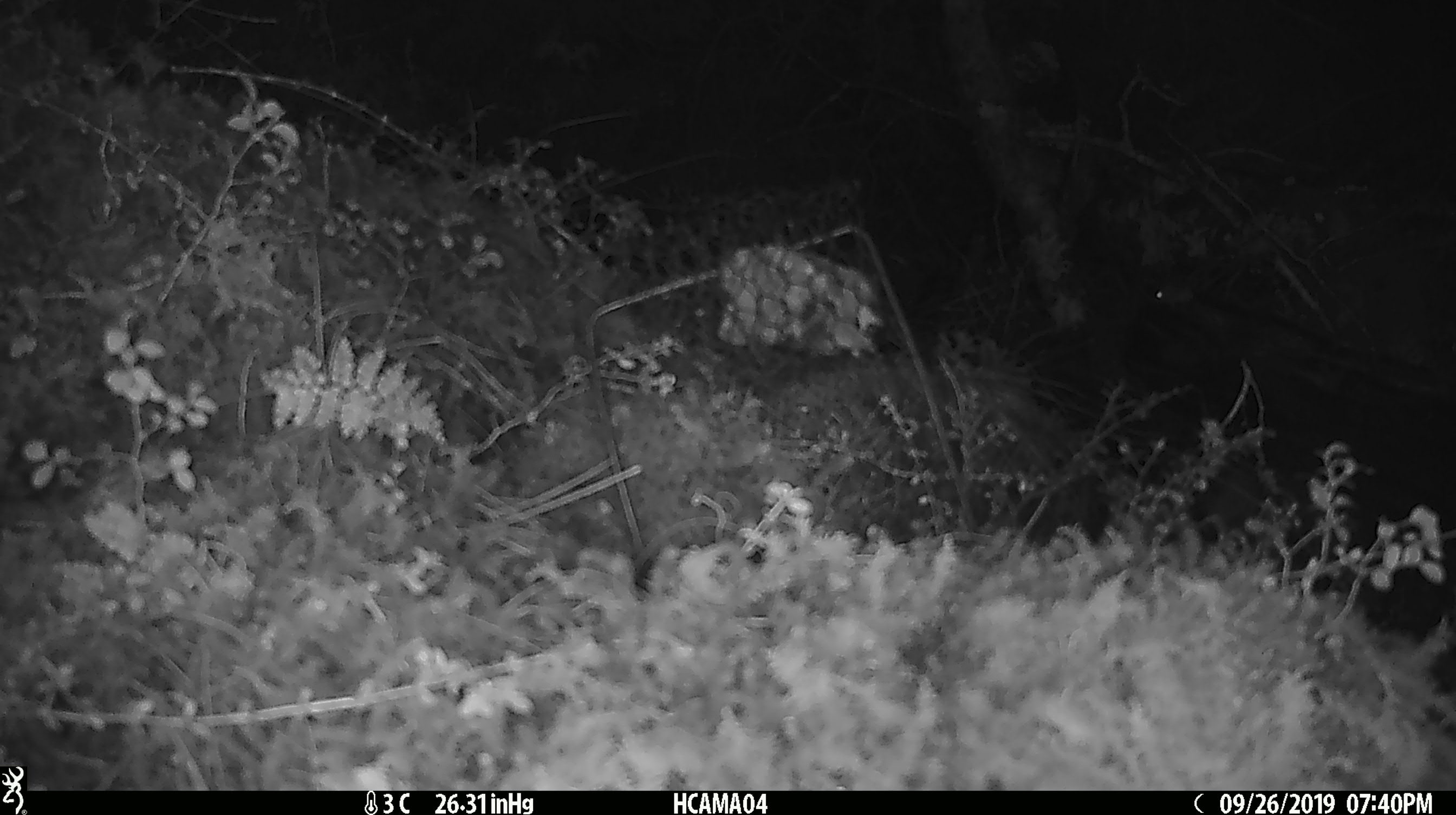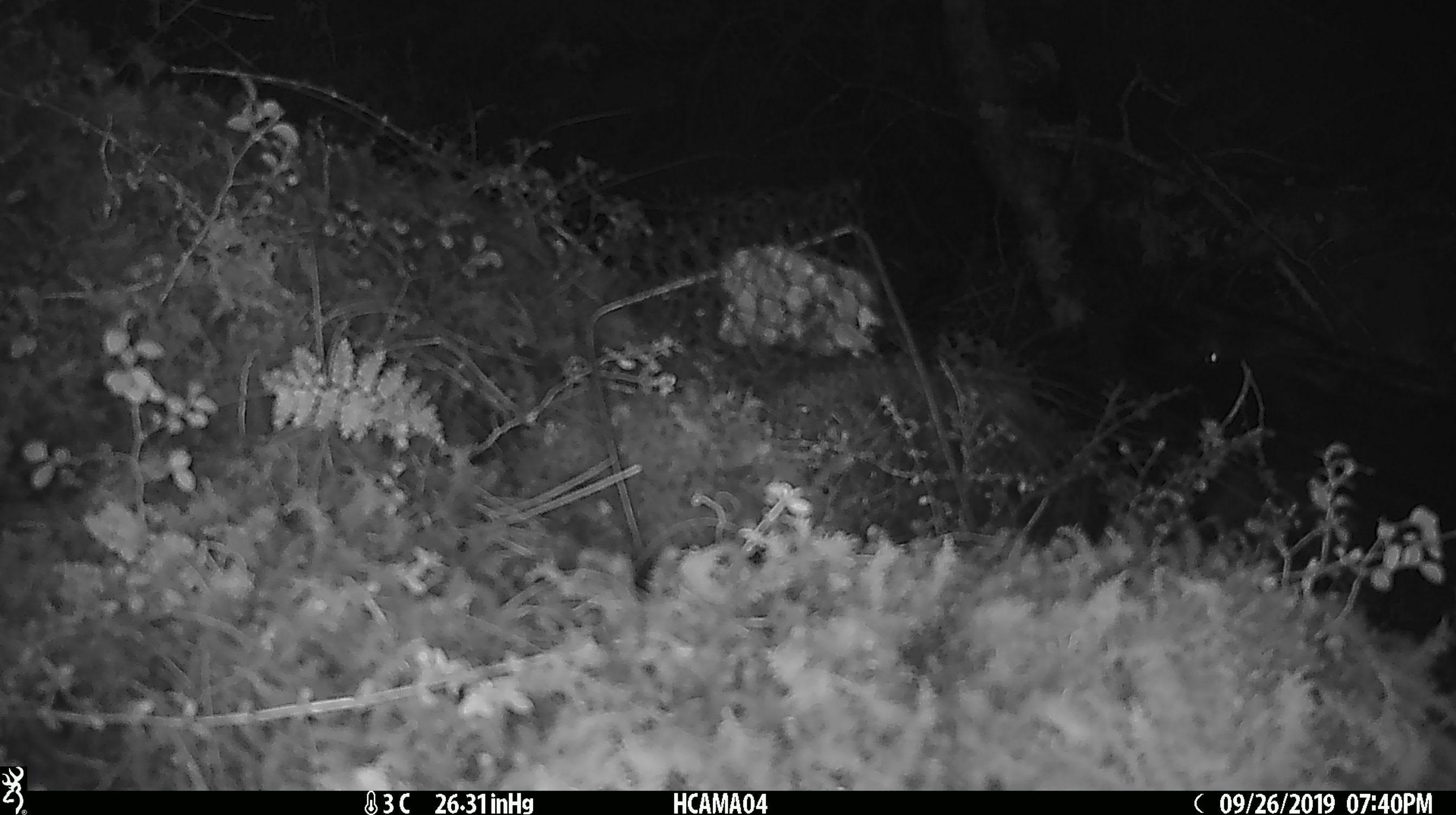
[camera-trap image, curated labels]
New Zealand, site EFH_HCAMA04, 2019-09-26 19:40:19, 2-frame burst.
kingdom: Animalia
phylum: Chordata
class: Mammalia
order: Rodentia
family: Muridae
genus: Mus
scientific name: Mus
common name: mouse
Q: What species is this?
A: Mouse (Mus).